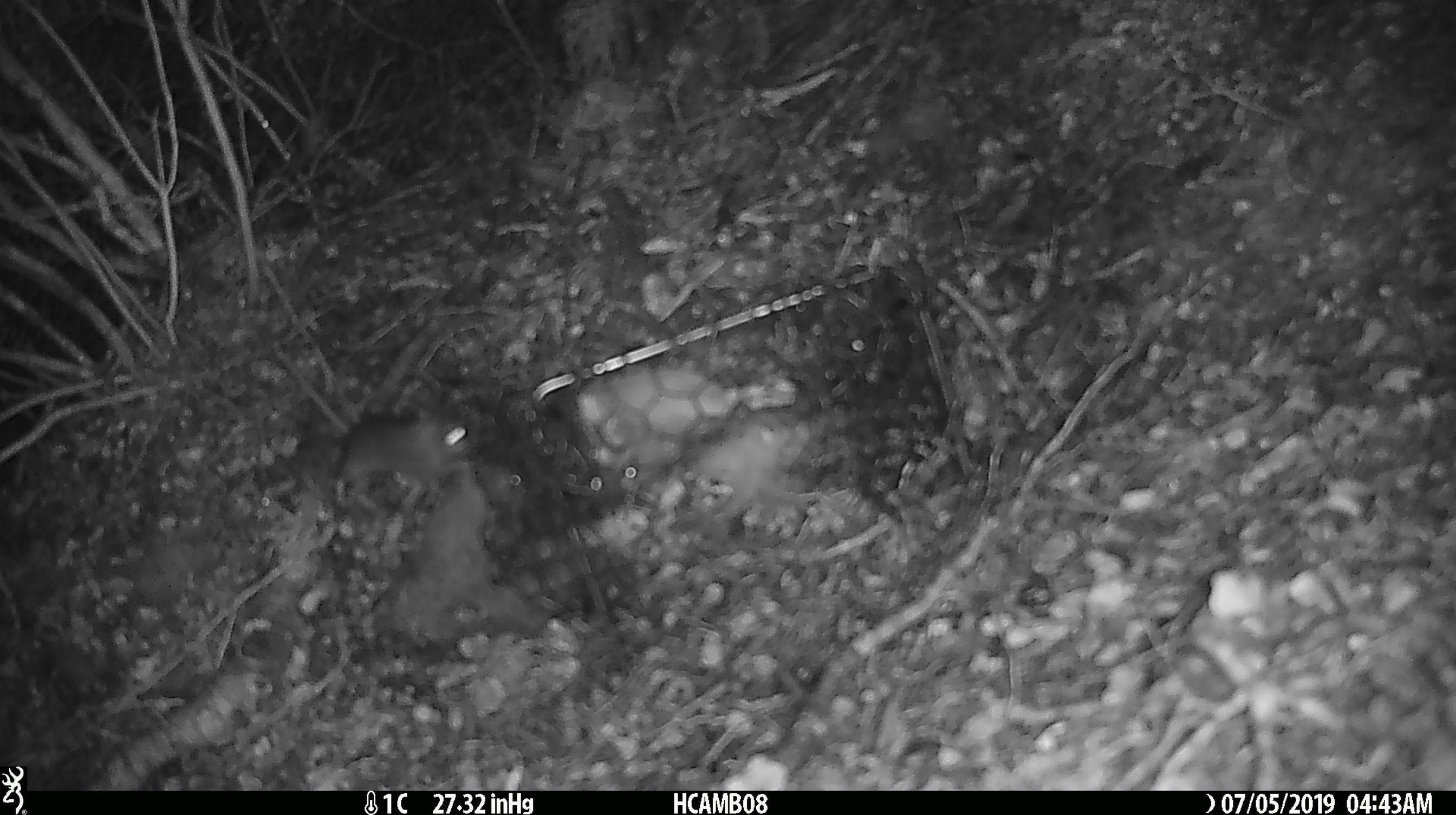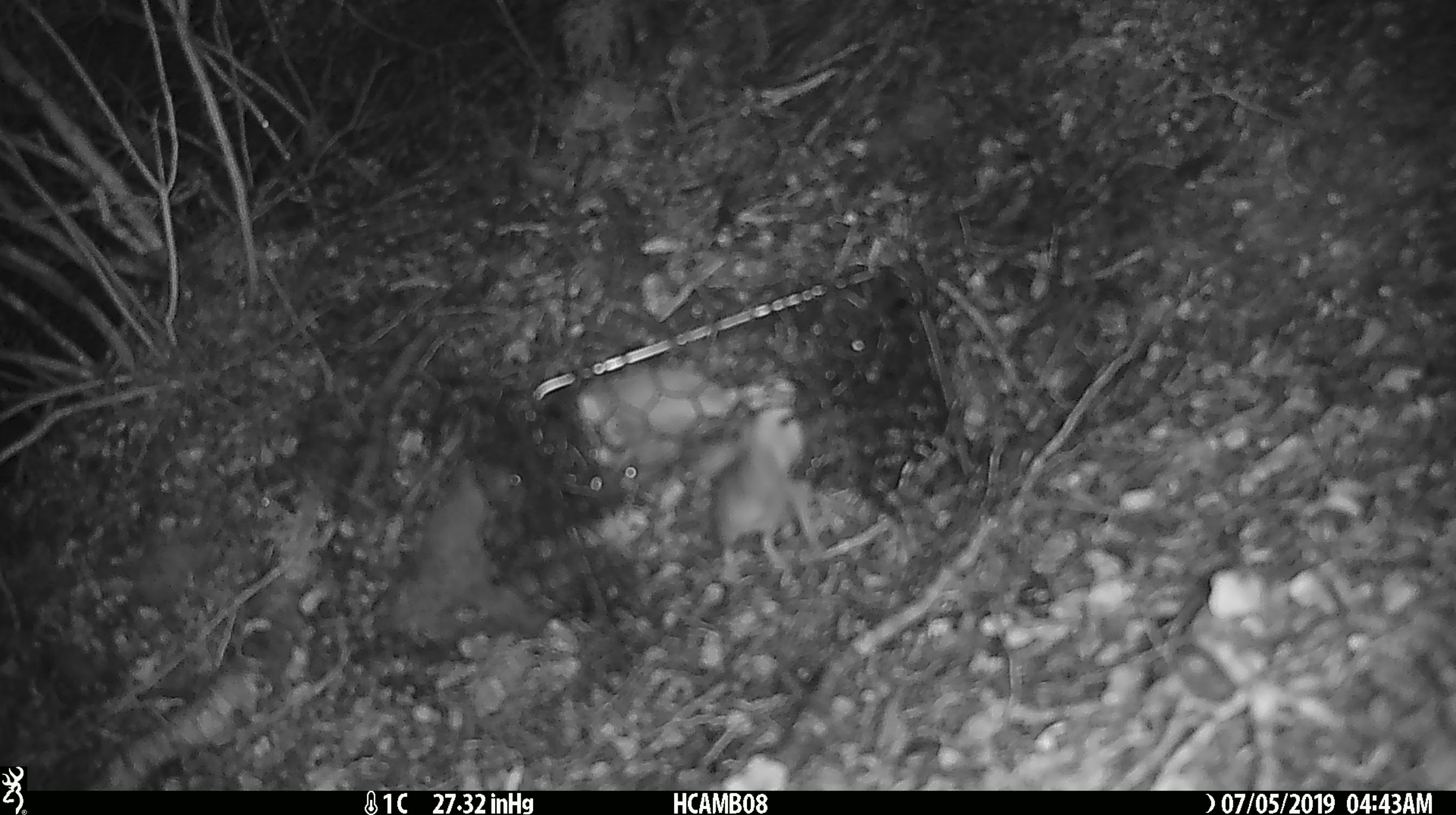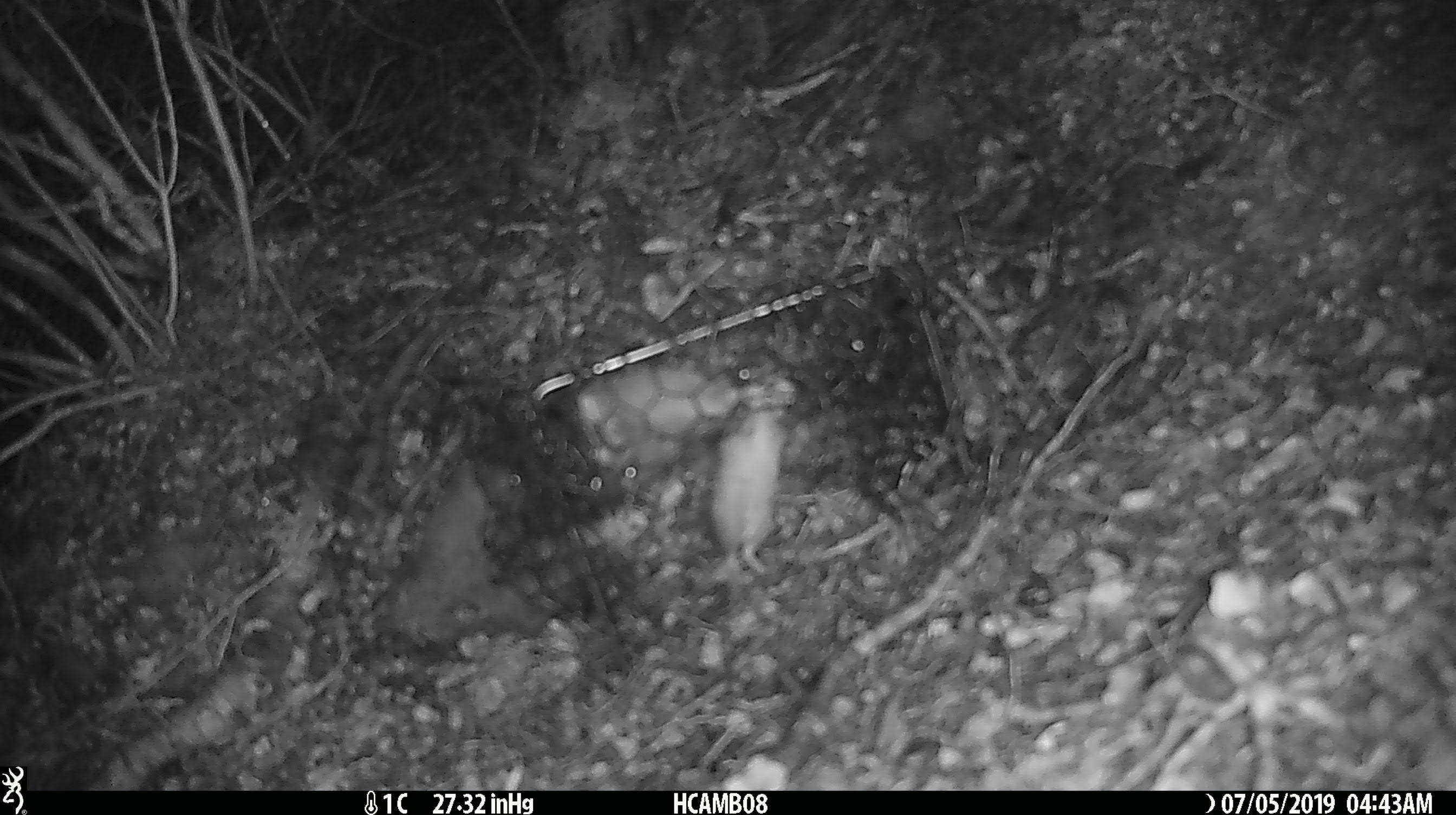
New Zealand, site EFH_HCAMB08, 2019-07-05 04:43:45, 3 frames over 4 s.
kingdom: Animalia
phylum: Chordata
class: Mammalia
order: Rodentia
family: Muridae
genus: Mus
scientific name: Mus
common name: mouse